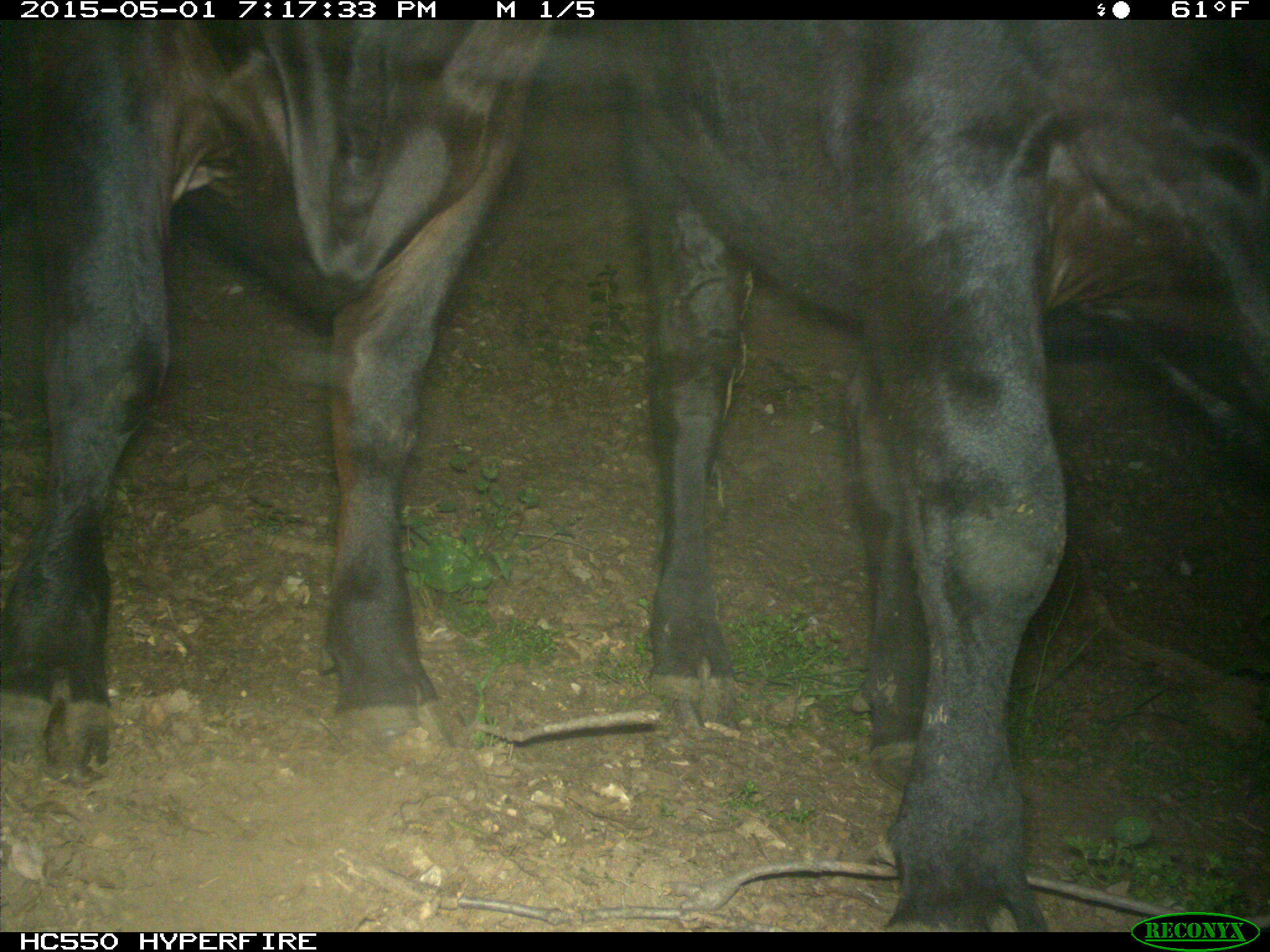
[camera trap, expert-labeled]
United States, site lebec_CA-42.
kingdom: Animalia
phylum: Chordata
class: Mammalia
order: Artiodactyla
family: Bovidae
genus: Bos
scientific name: Bos taurus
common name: domestic cow